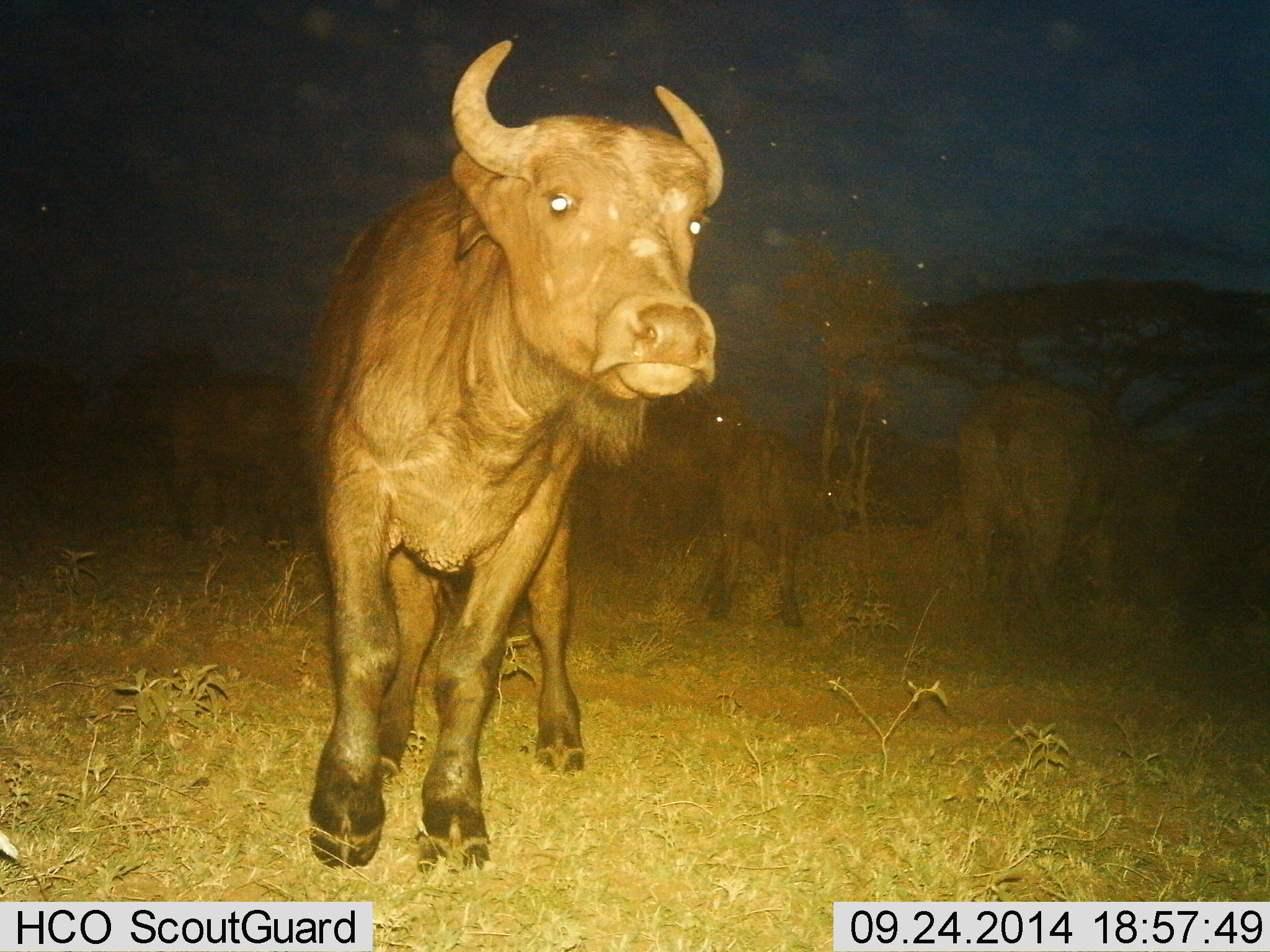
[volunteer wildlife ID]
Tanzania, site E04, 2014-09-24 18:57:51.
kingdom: Animalia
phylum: Chordata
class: Mammalia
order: Artiodactyla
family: Bovidae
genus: Syncerus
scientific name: Syncerus caffer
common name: cape buffalo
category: buffalo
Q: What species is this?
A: Buffalo (cape buffalo) (Syncerus caffer).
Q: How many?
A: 4.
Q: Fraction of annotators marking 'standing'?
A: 70%.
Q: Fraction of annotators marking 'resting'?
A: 10%.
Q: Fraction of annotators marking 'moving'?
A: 50%.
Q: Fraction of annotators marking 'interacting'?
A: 10%.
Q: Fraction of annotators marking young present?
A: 30%.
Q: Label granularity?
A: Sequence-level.